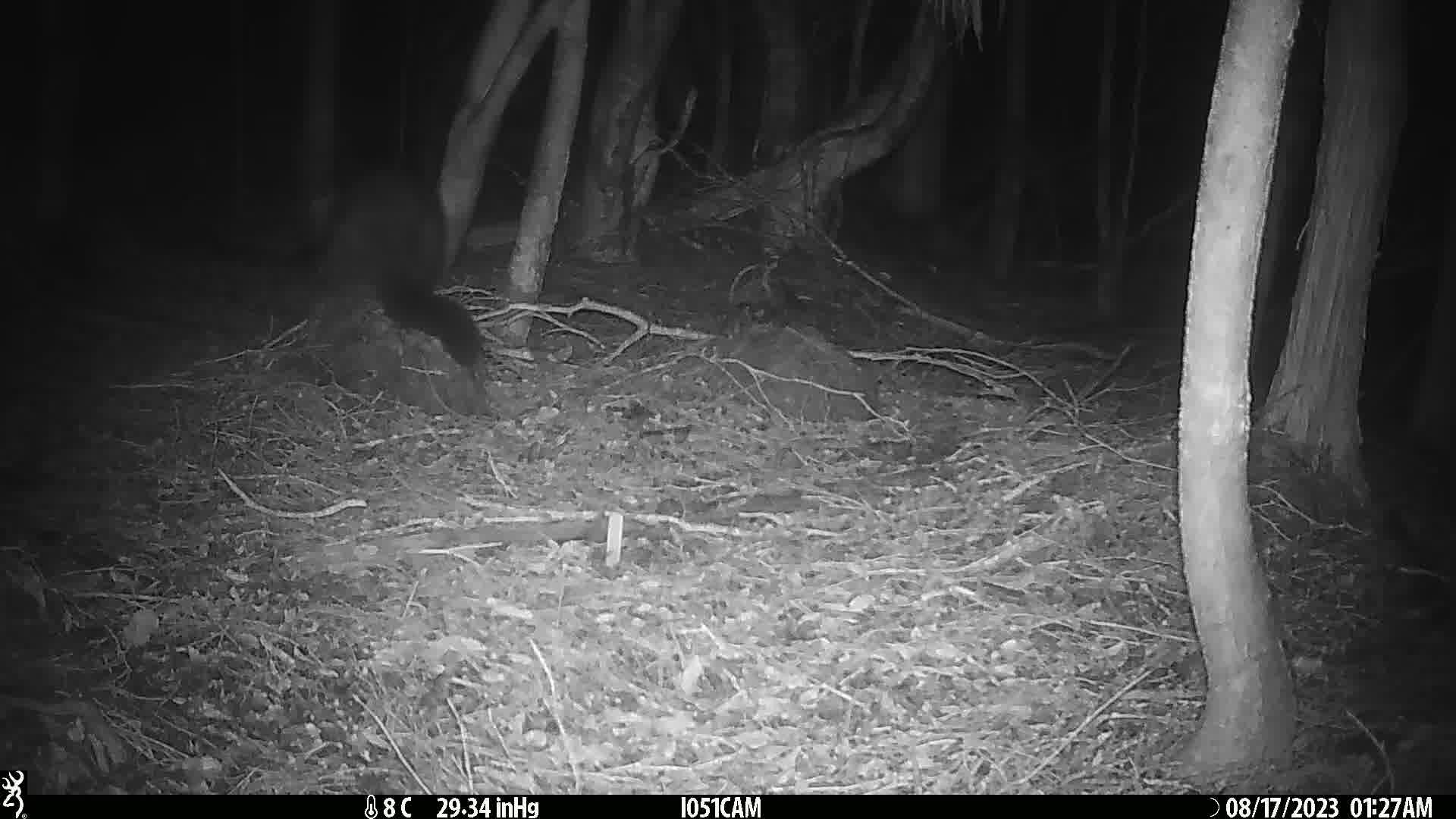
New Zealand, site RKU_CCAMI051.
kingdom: Animalia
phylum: Chordata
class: Mammalia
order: Diprotodontia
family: Phalangeridae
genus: Trichosurus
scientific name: Trichosurus vulpecula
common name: common brushtail possum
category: possum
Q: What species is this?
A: Possum (common brushtail possum) (Trichosurus vulpecula).